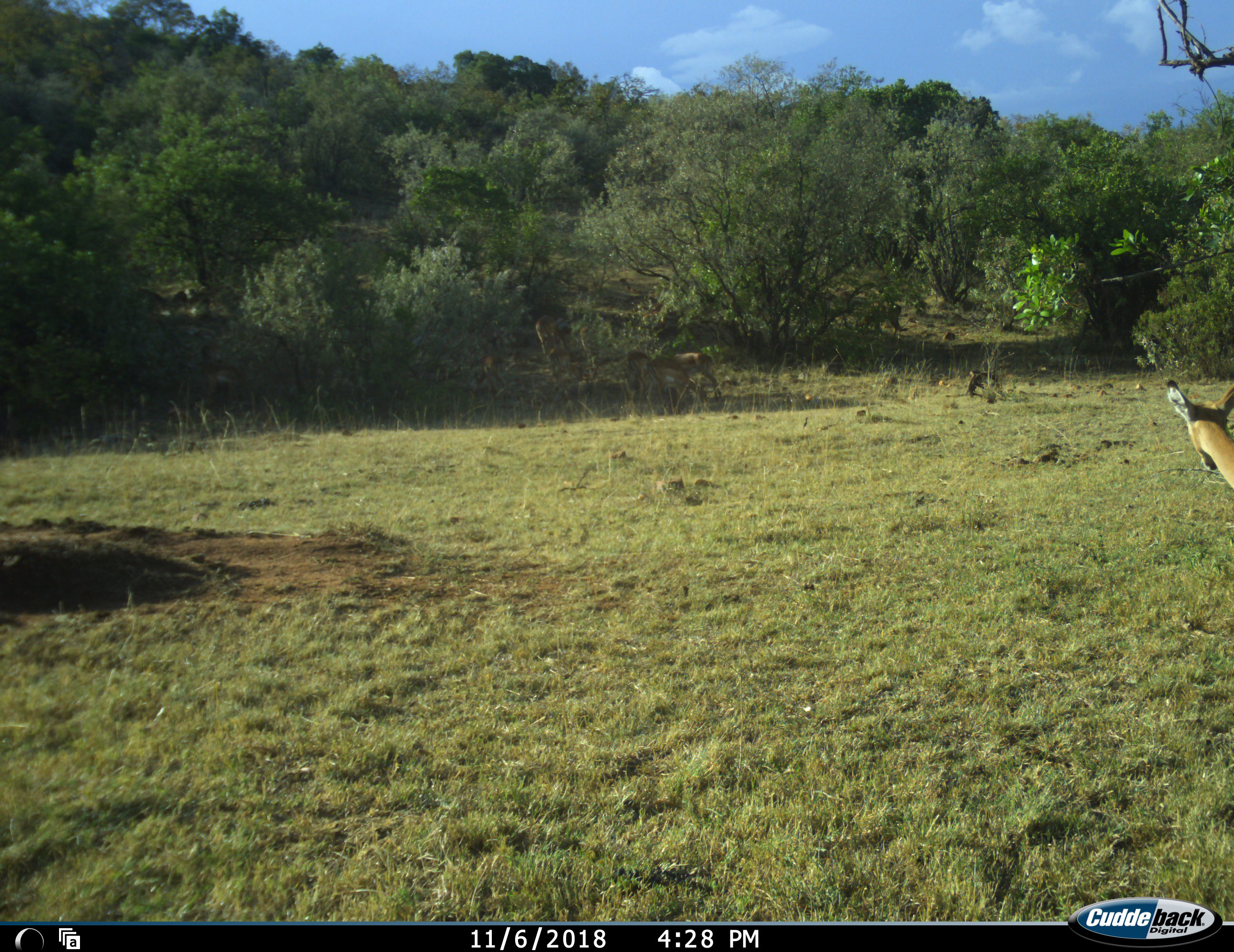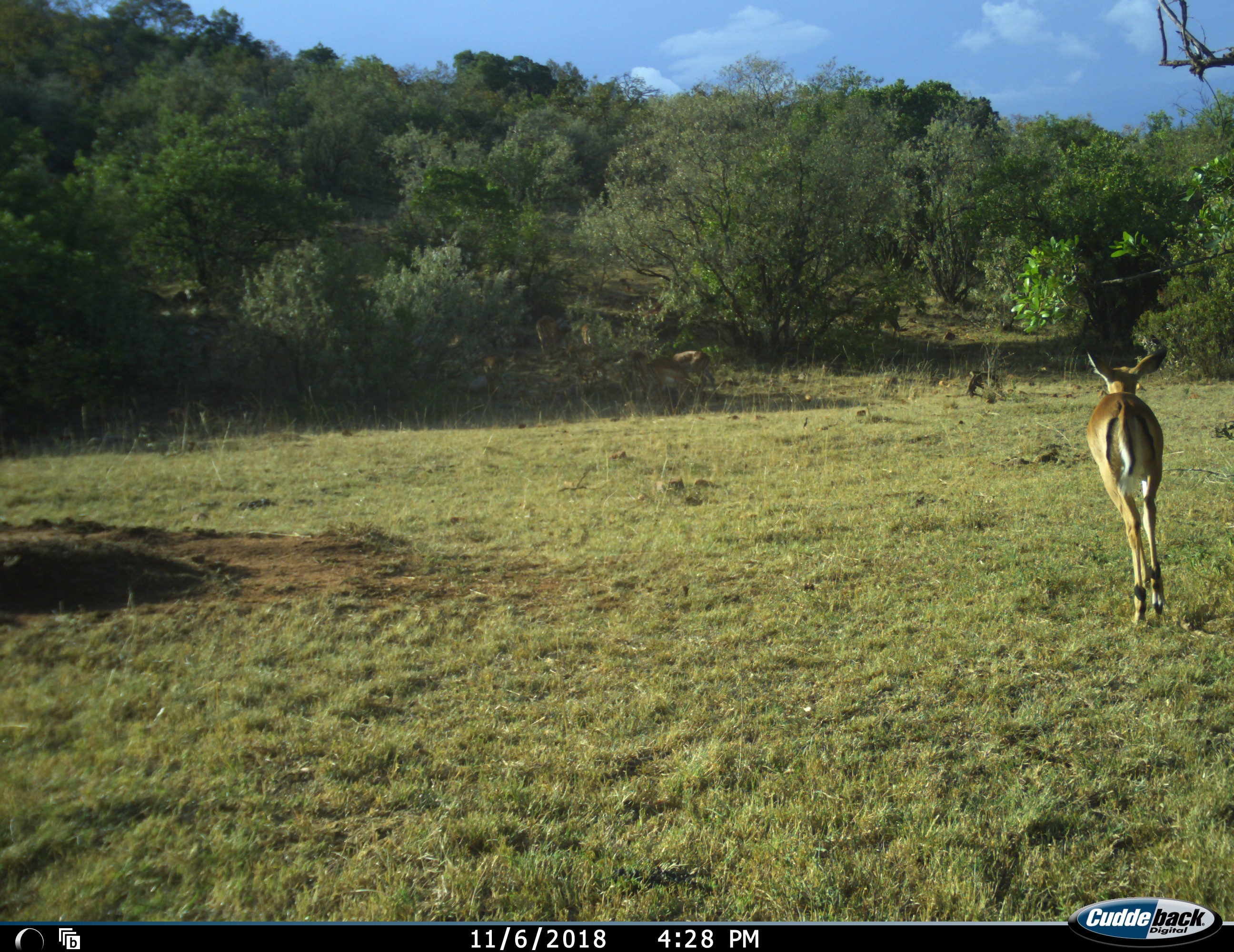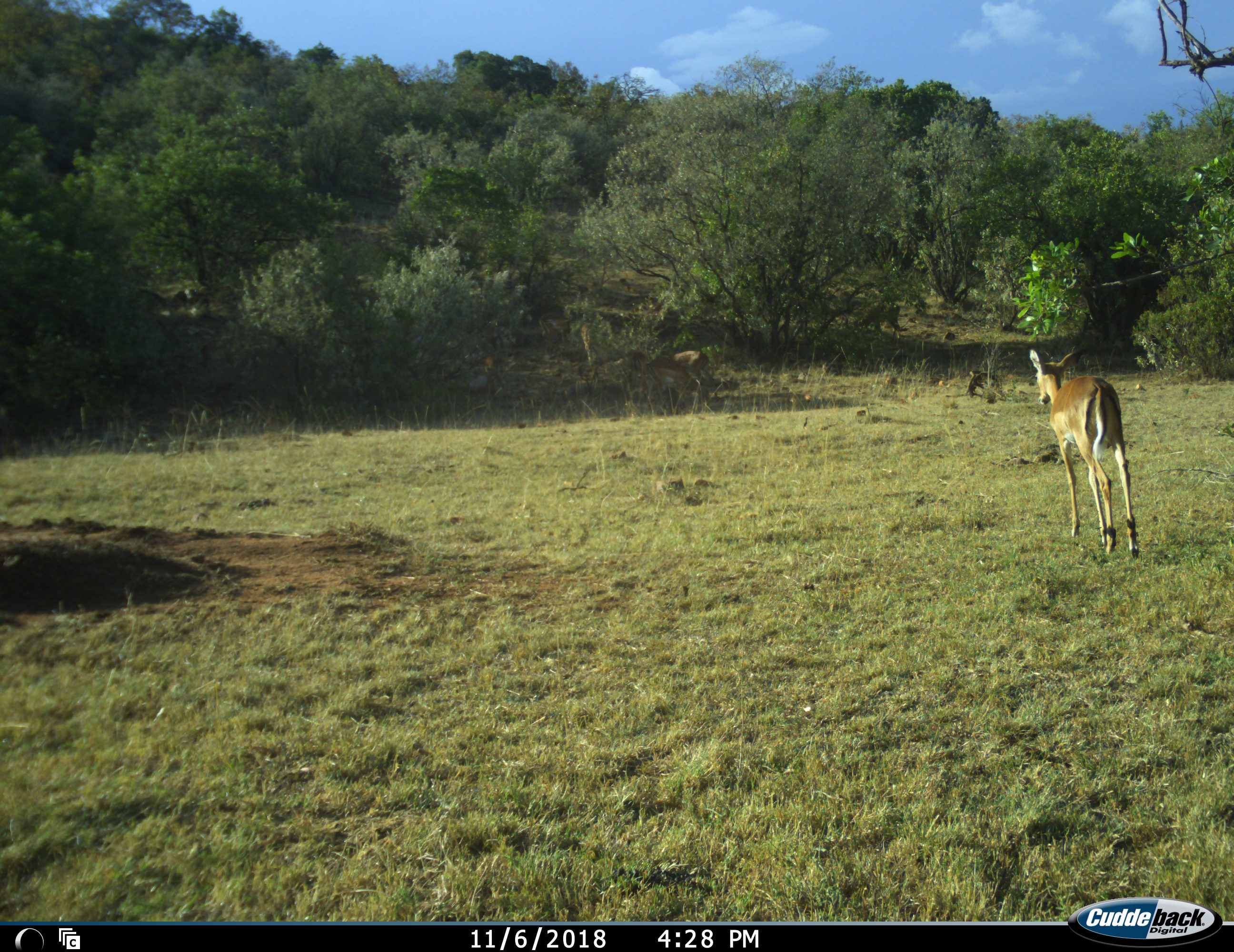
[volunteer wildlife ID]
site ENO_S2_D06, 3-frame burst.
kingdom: Animalia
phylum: Chordata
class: Mammalia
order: Artiodactyla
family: Bovidae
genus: Aepyceros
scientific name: Aepyceros melampus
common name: impala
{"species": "impala (Aepyceros melampus)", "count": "4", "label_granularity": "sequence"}